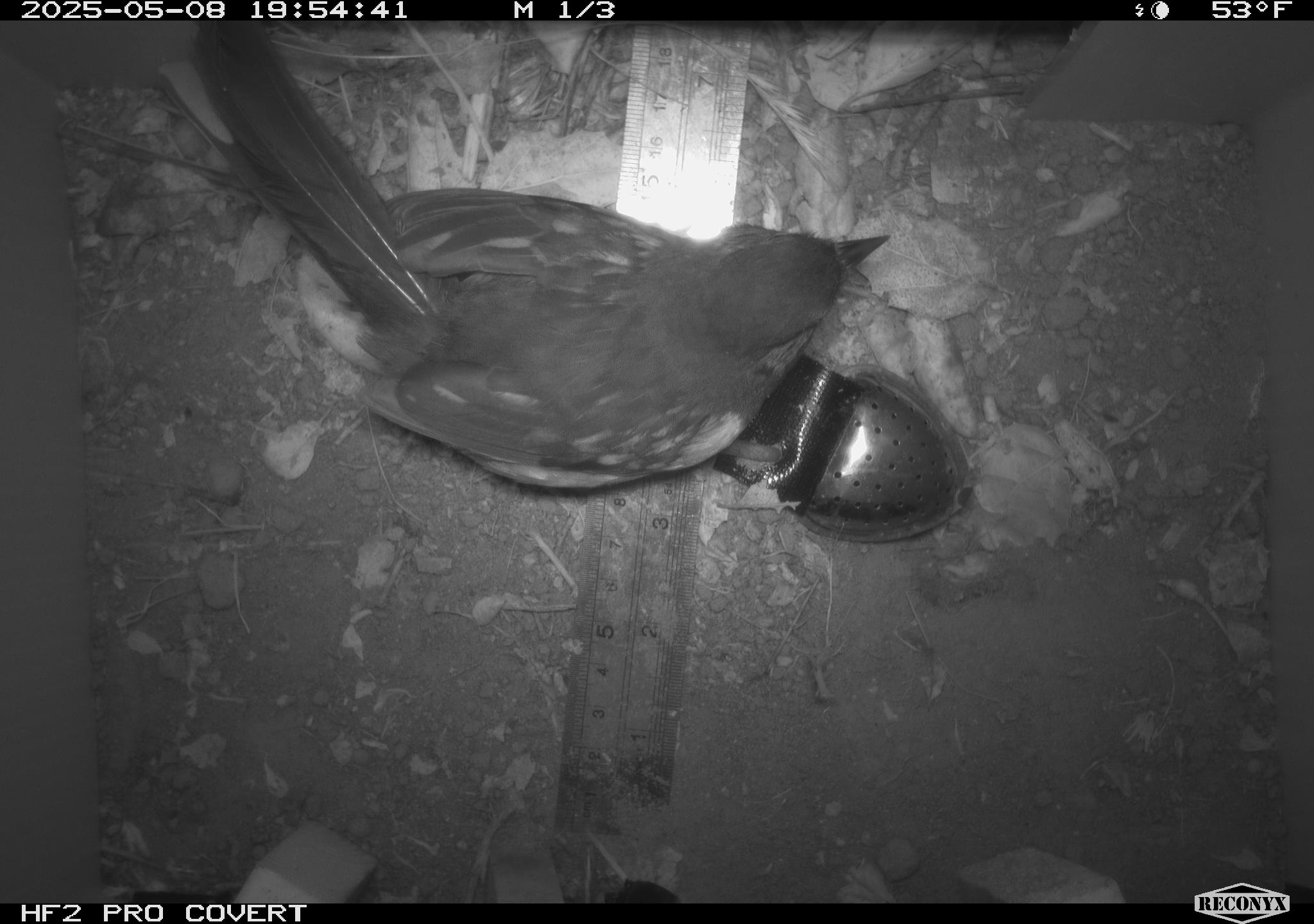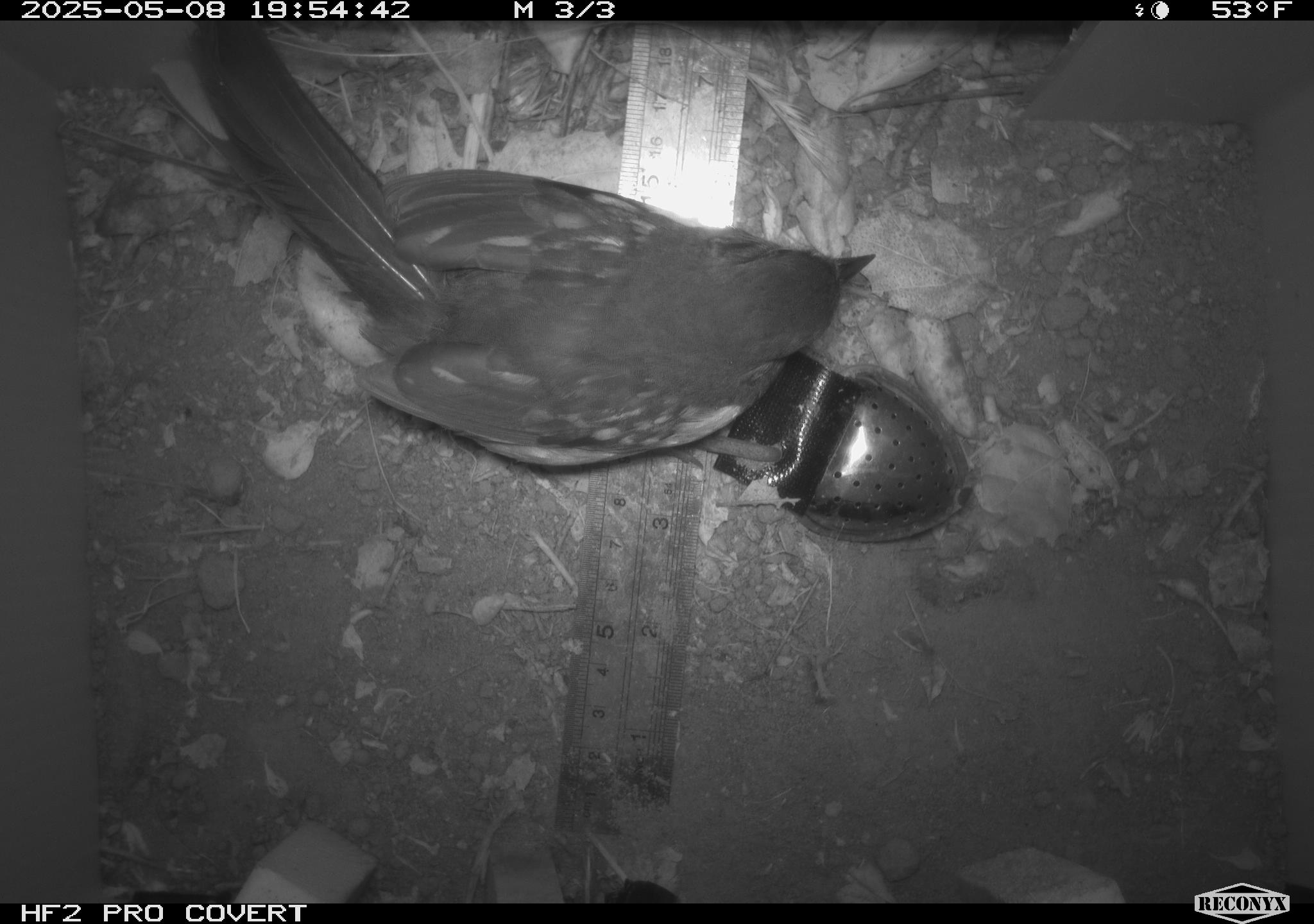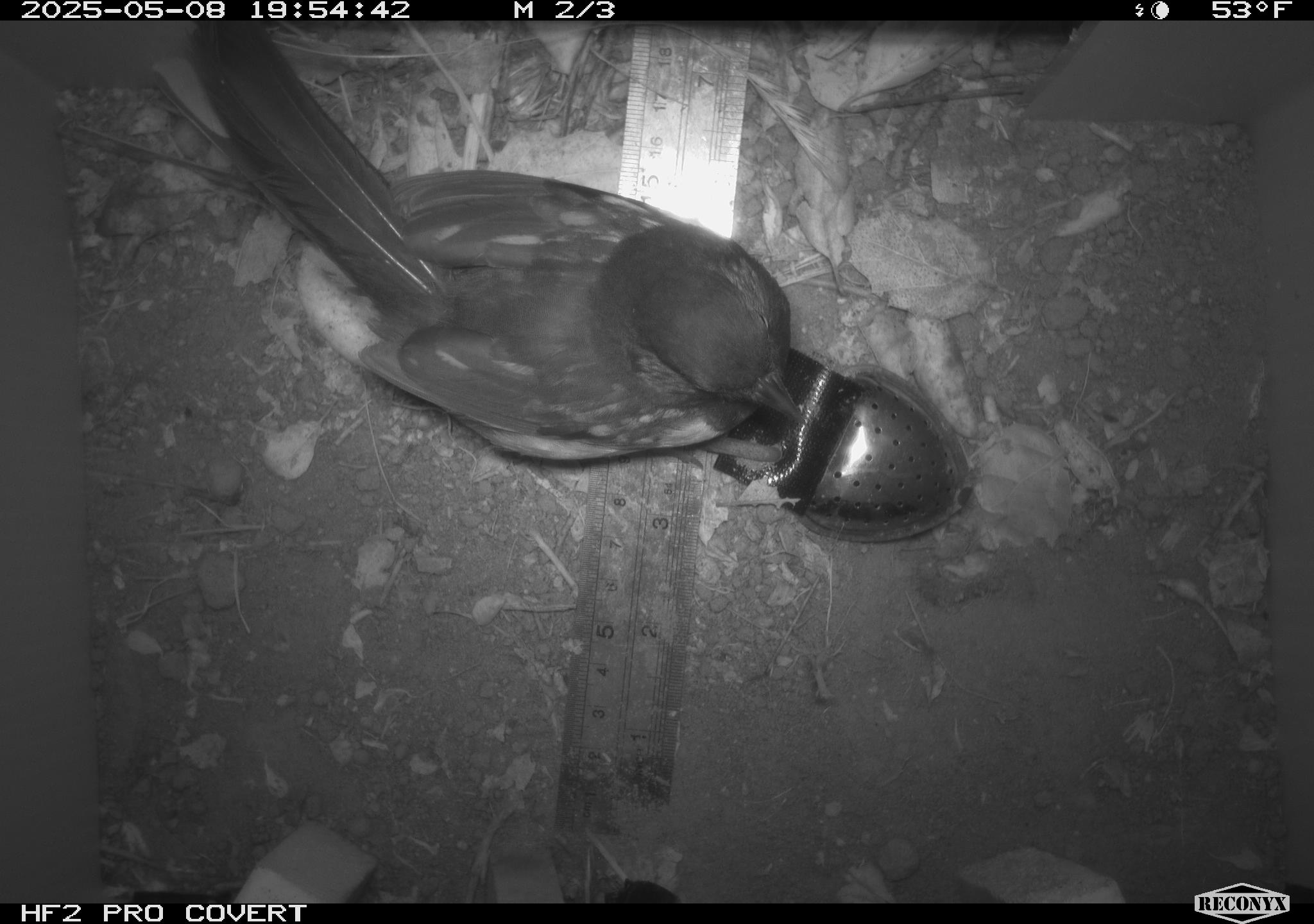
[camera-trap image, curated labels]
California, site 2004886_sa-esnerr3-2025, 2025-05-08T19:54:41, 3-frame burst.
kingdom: Animalia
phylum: Chordata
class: Aves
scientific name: Aves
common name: bird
Bird (Aves).